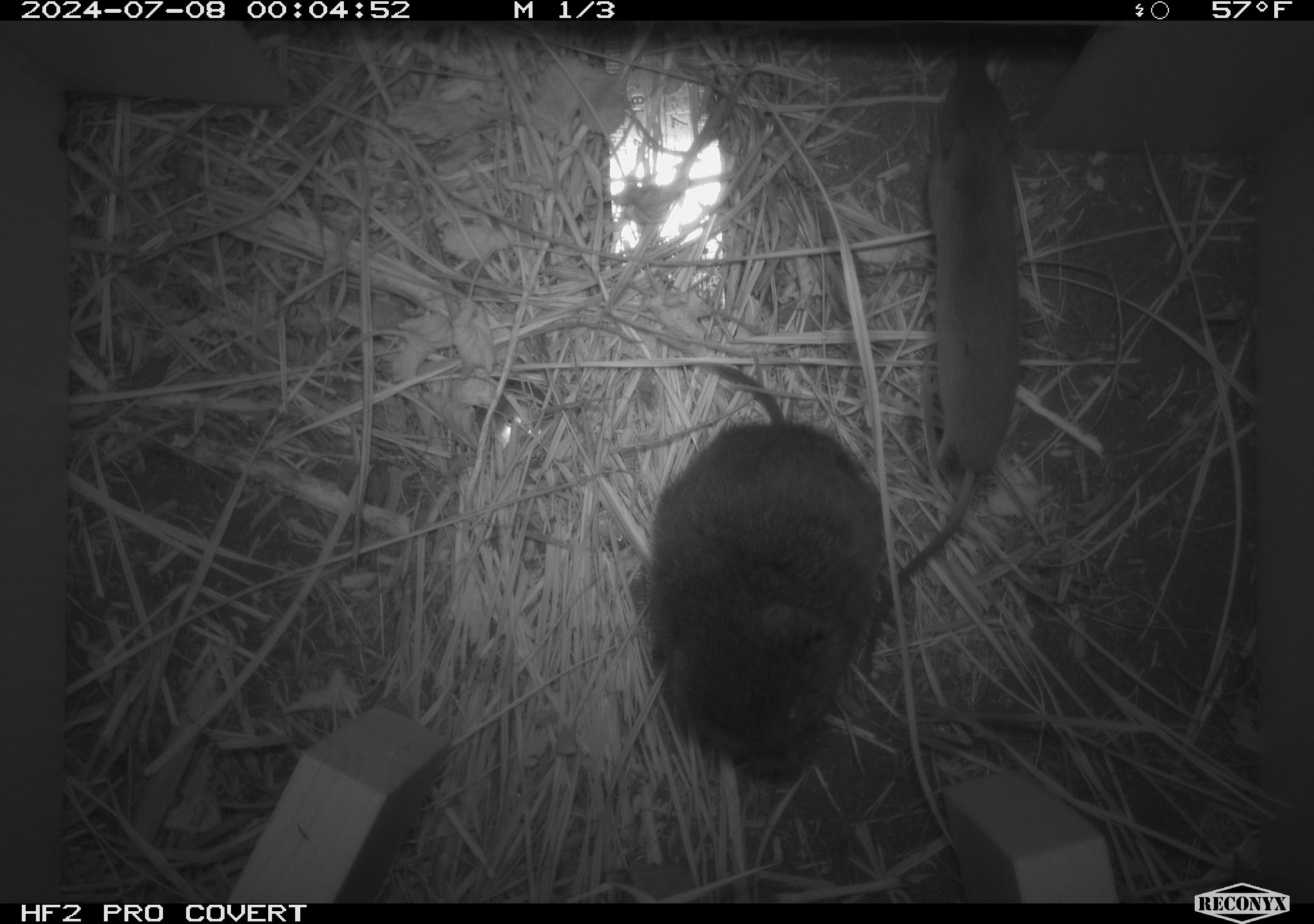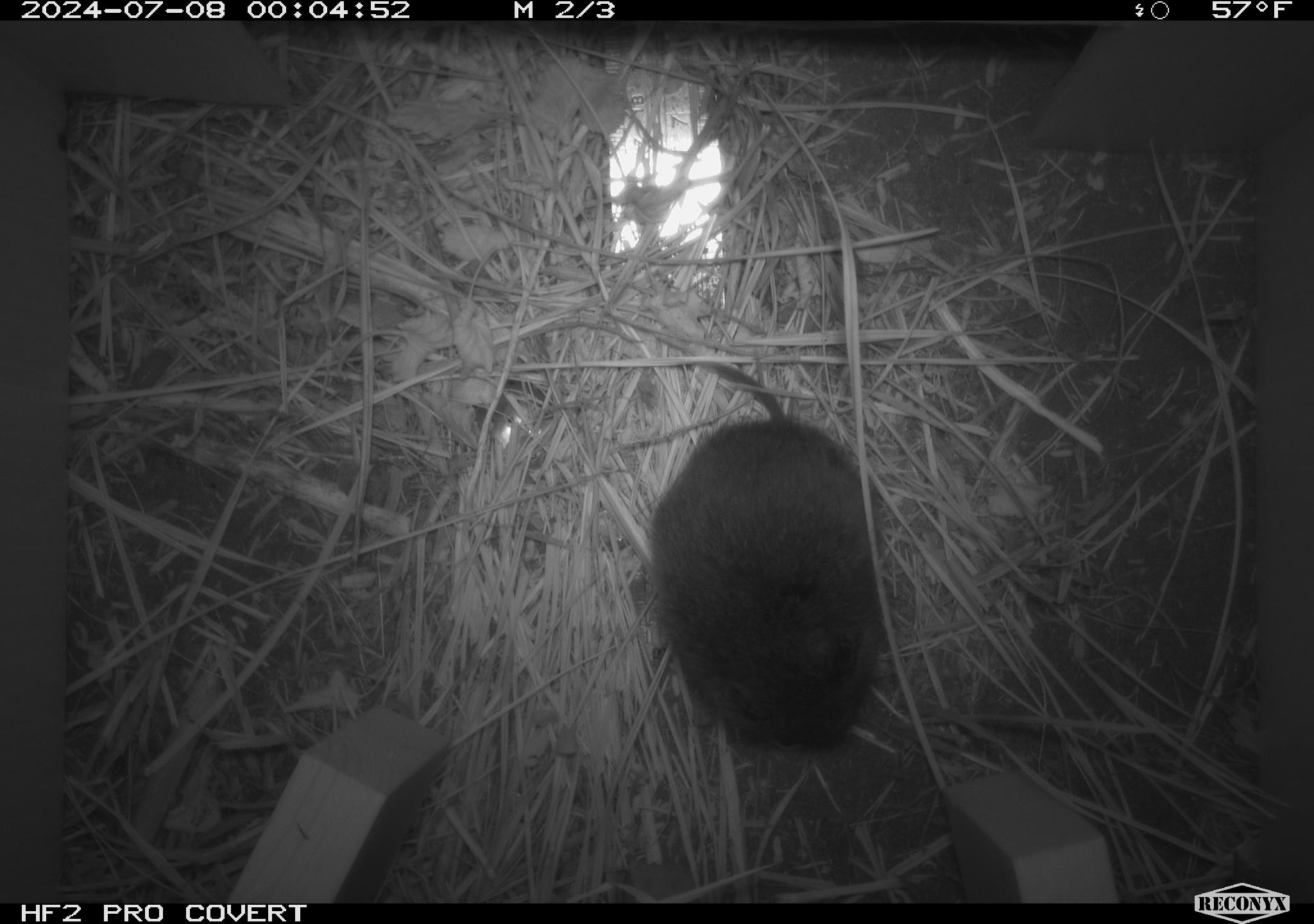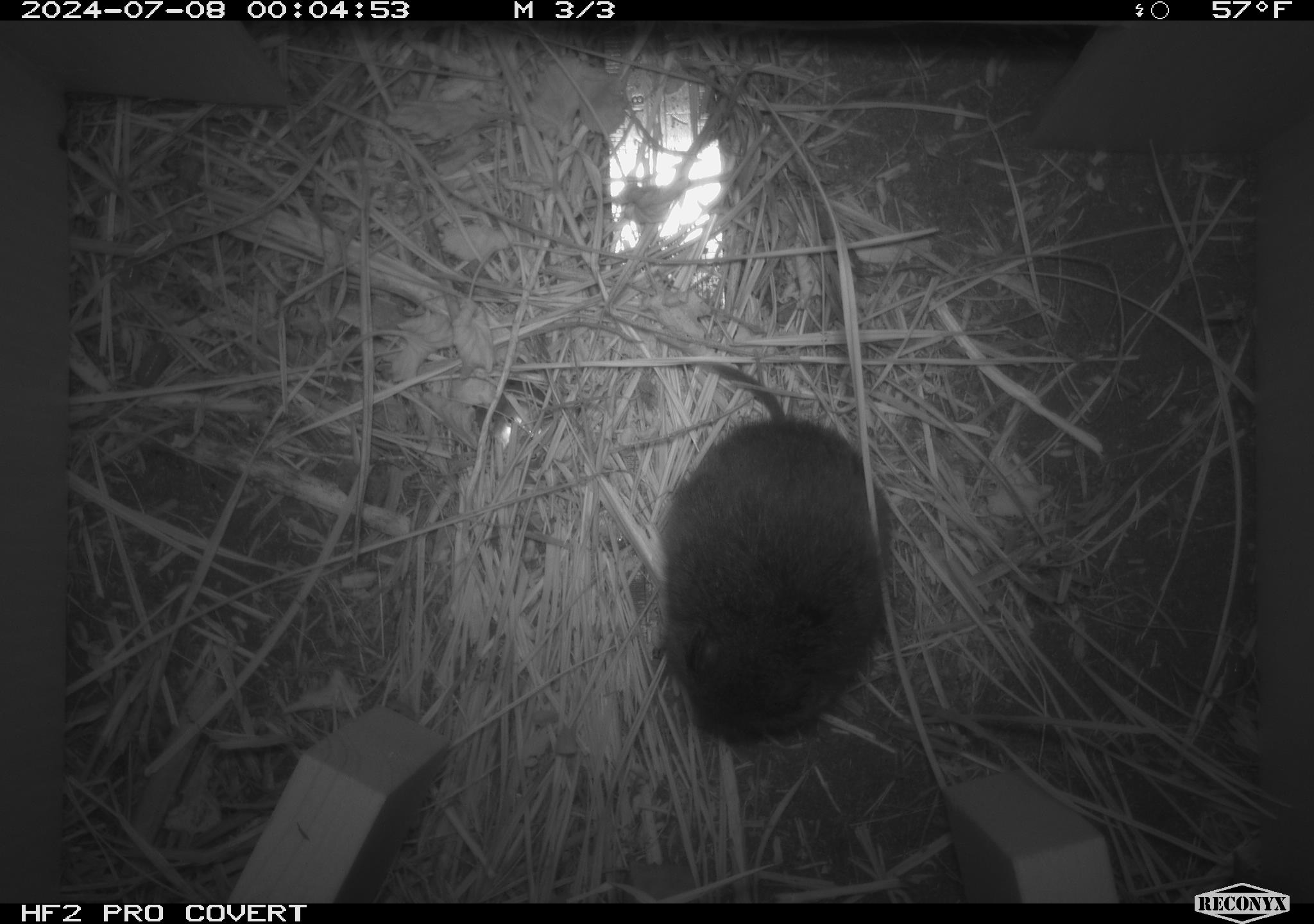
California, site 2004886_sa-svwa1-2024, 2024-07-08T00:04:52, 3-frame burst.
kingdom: Animalia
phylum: Chordata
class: Mammalia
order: Eulipotyphla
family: Soricidae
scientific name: Soricidae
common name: shrews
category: soricidae family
Soricidae family (shrews) (Soricidae).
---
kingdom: Animalia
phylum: Chordata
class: Mammalia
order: Rodentia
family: Cricetidae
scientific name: Arvicolinae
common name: voles, lemmings, and muskrats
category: arvicolinae subfamily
Arvicolinae subfamily (voles, lemmings, and muskrats) (Arvicolinae).